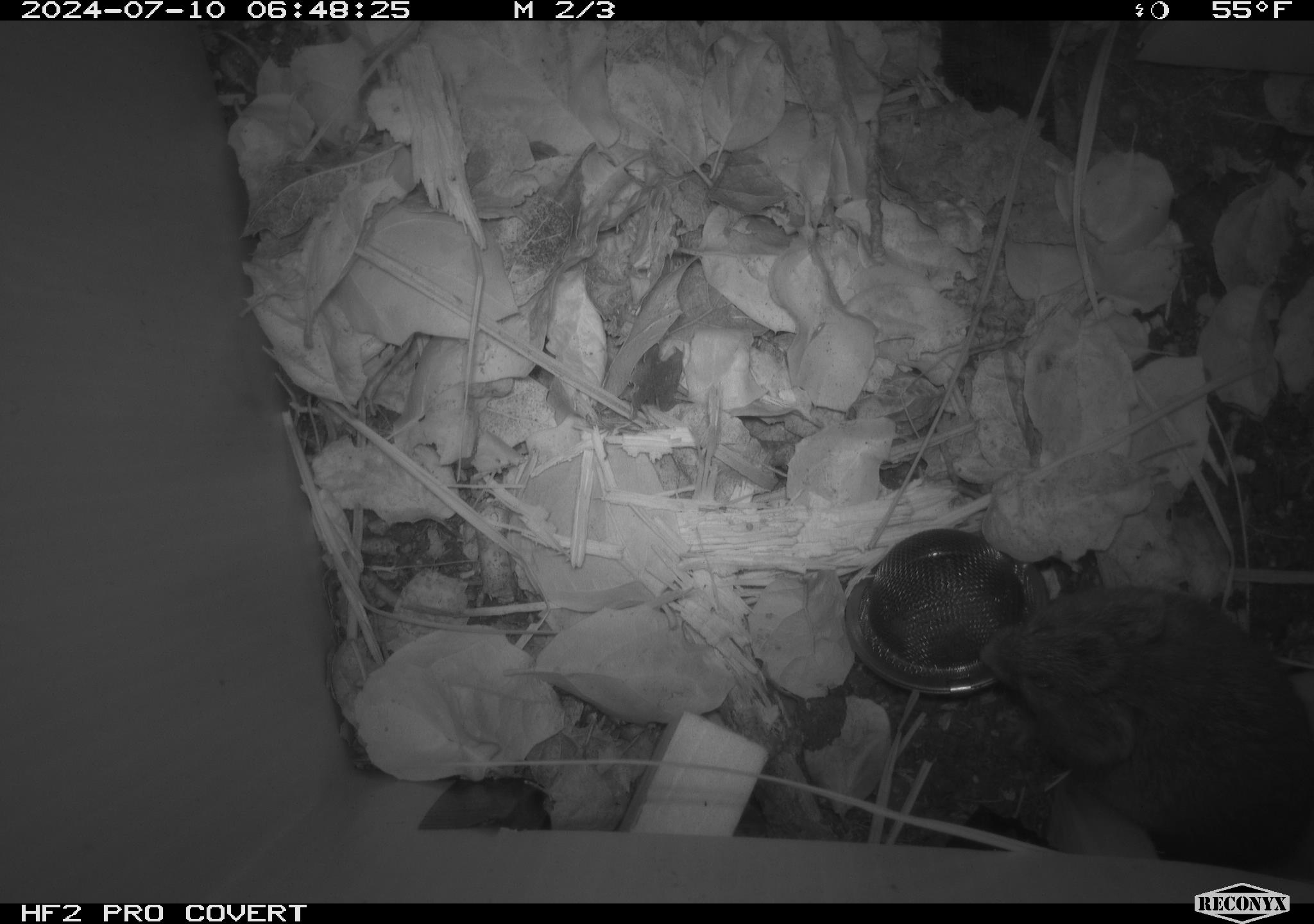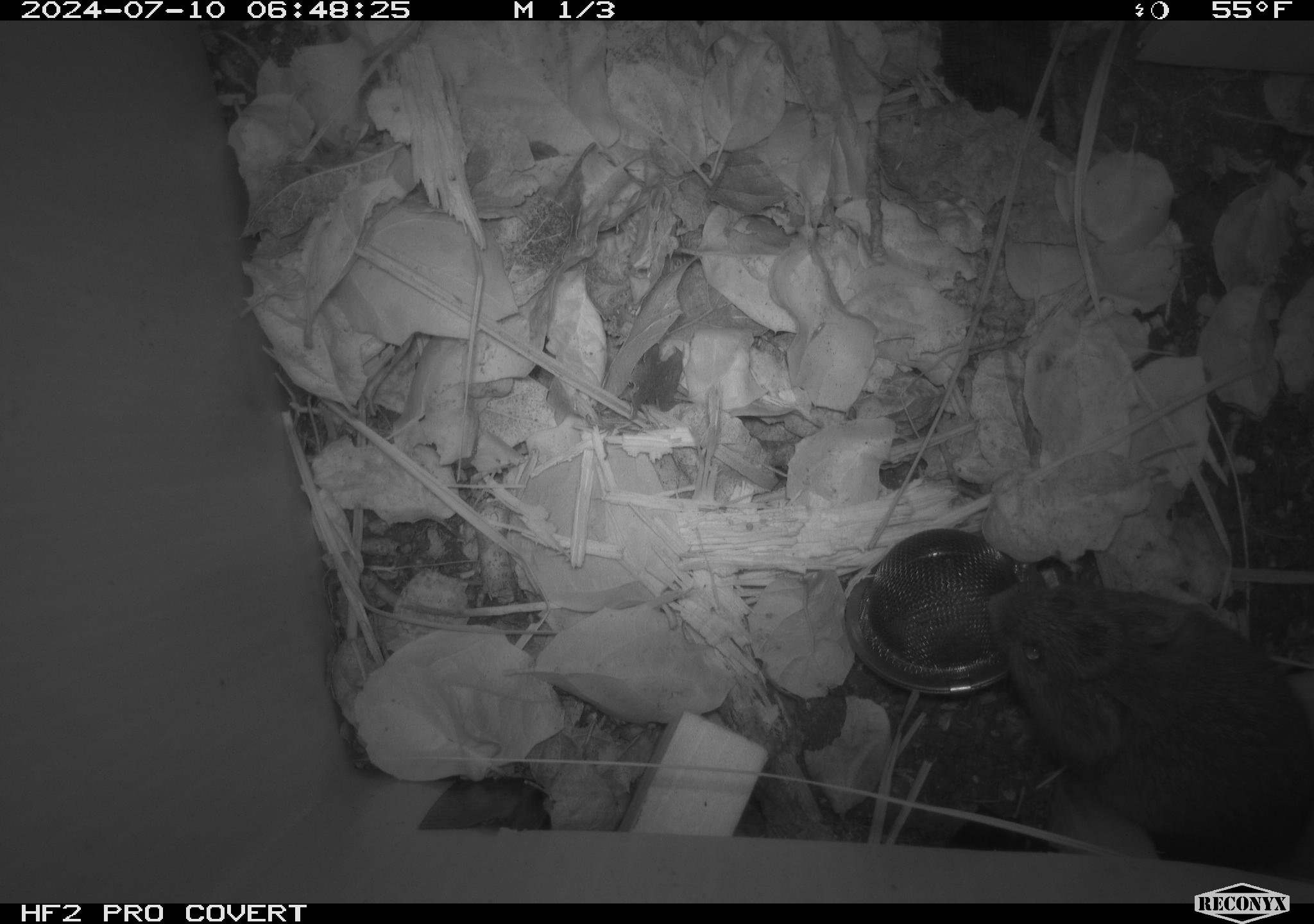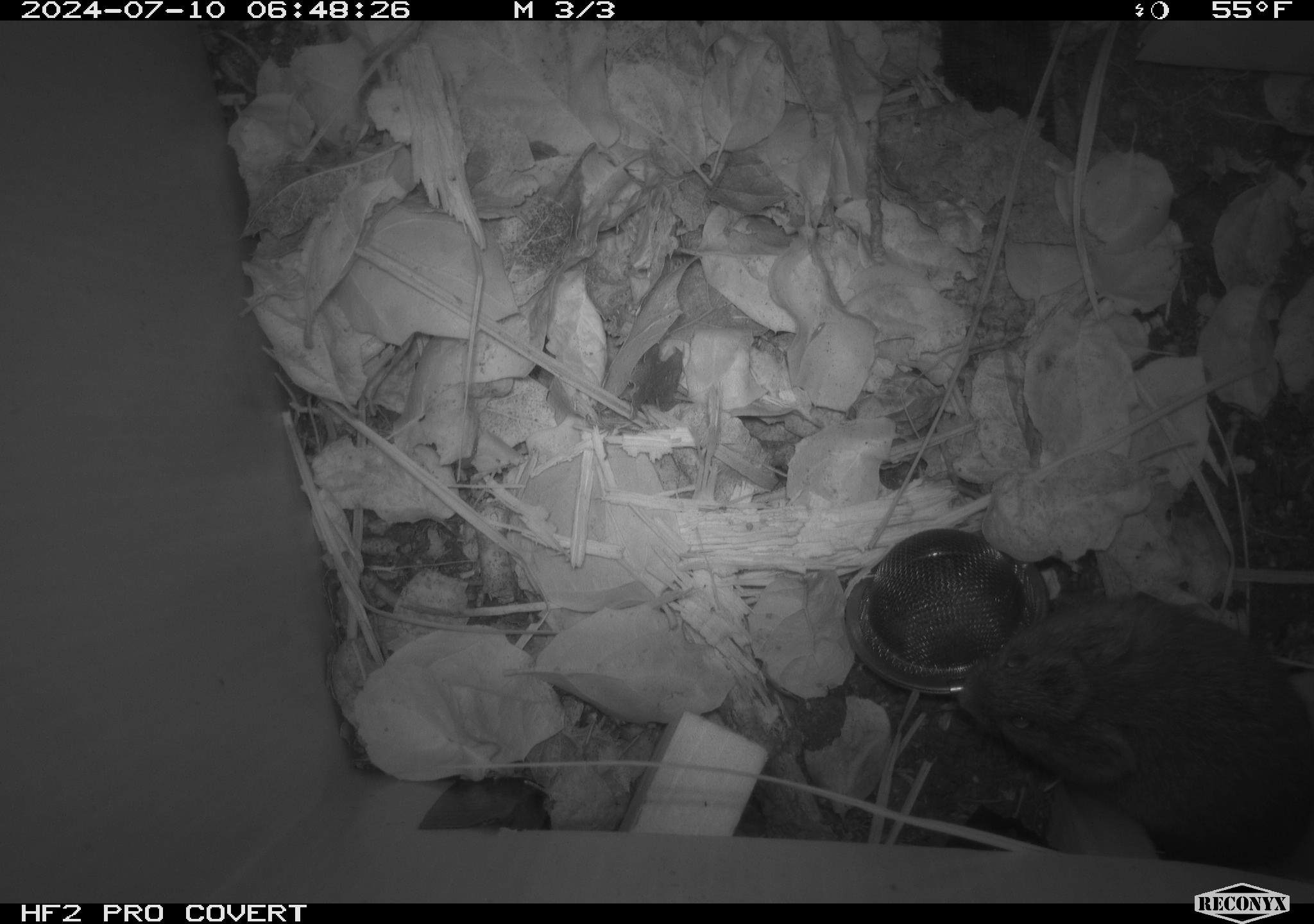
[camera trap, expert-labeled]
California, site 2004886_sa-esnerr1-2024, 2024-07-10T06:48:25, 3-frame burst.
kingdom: Animalia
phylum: Chordata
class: Mammalia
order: Rodentia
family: Cricetidae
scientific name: Cricetidae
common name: hamsters, voles, lemmings, and allies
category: cricetidae family